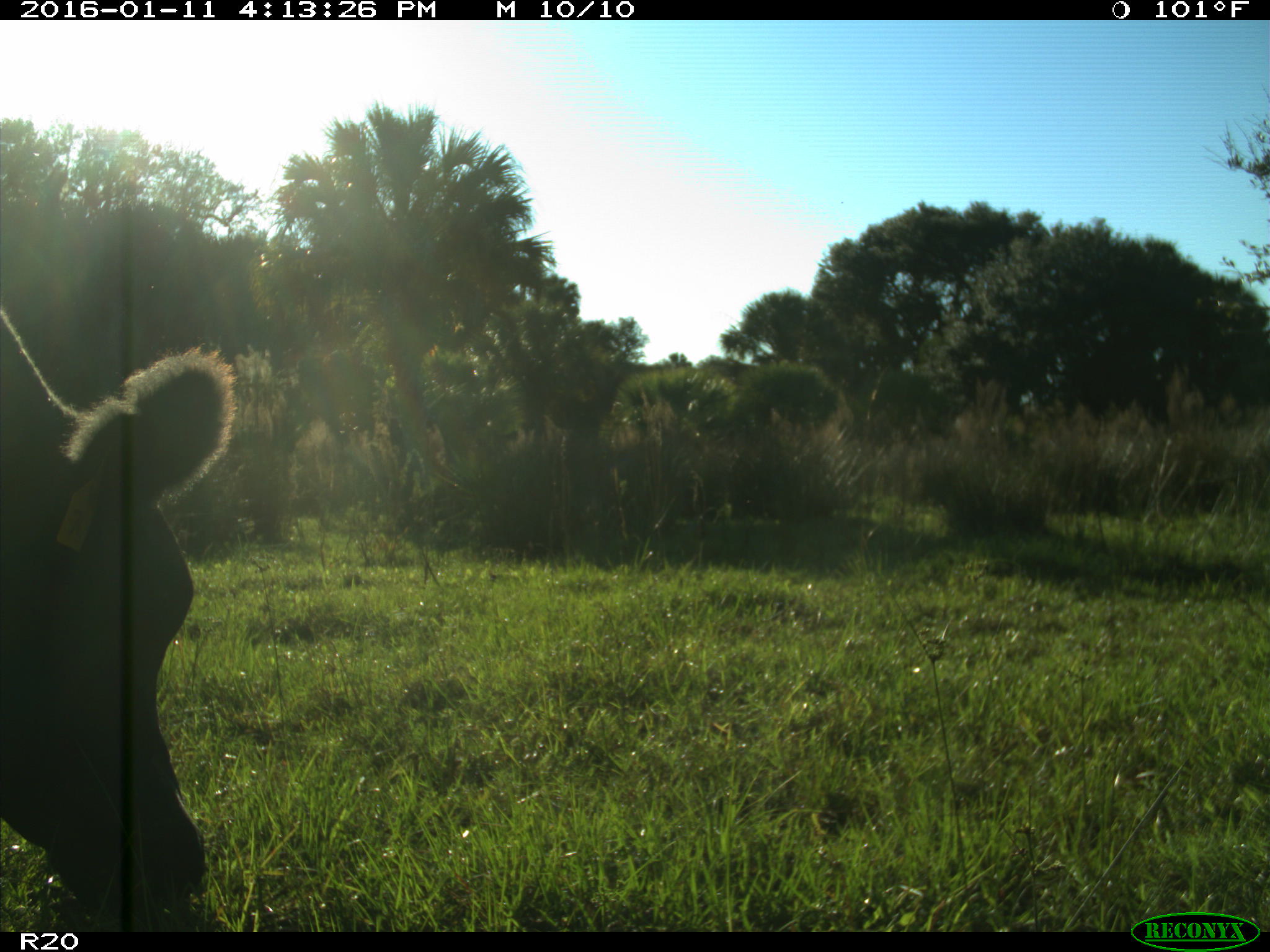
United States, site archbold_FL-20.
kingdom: Animalia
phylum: Chordata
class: Mammalia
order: Artiodactyla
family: Bovidae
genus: Bos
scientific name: Bos taurus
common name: domestic cow